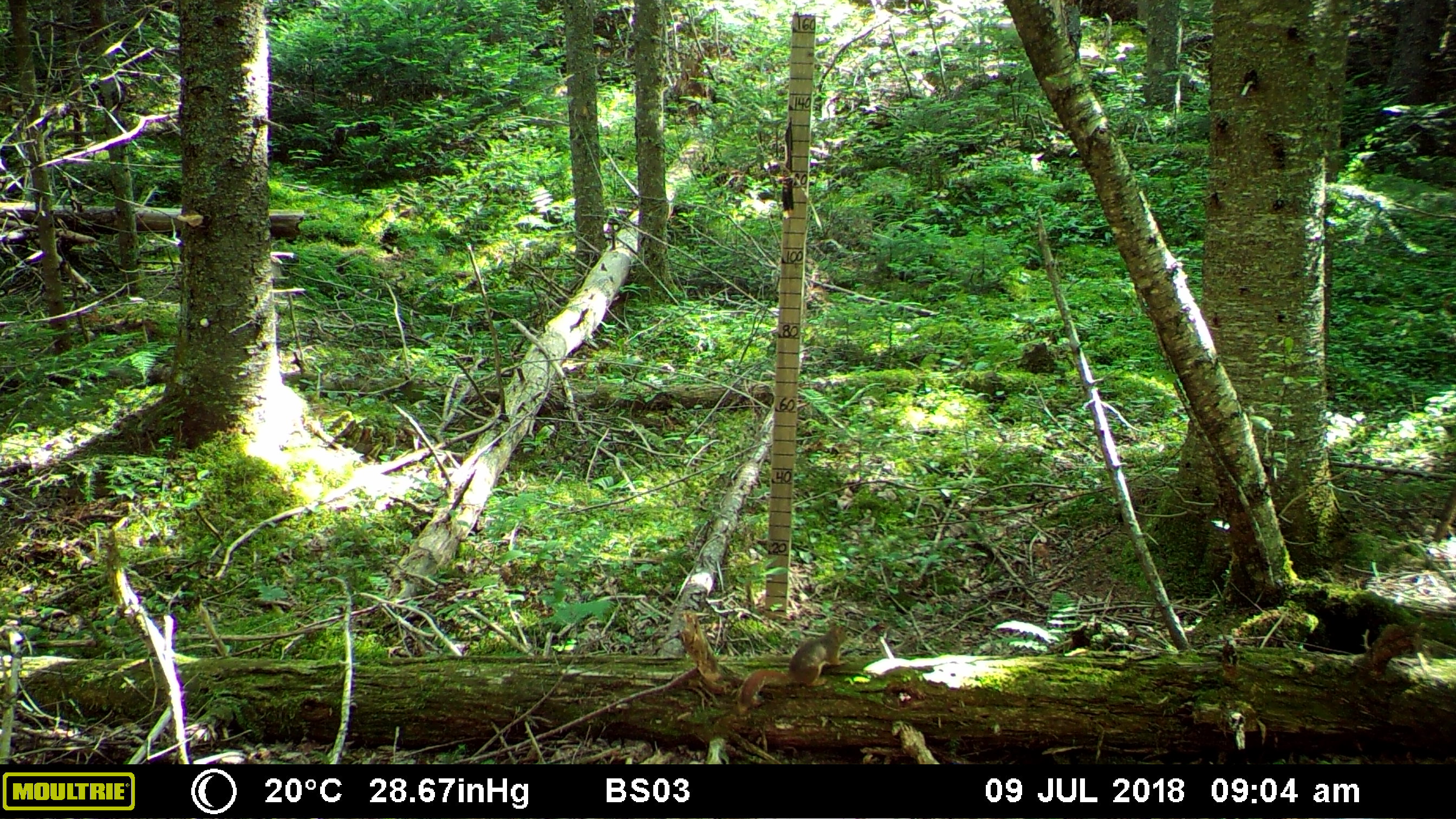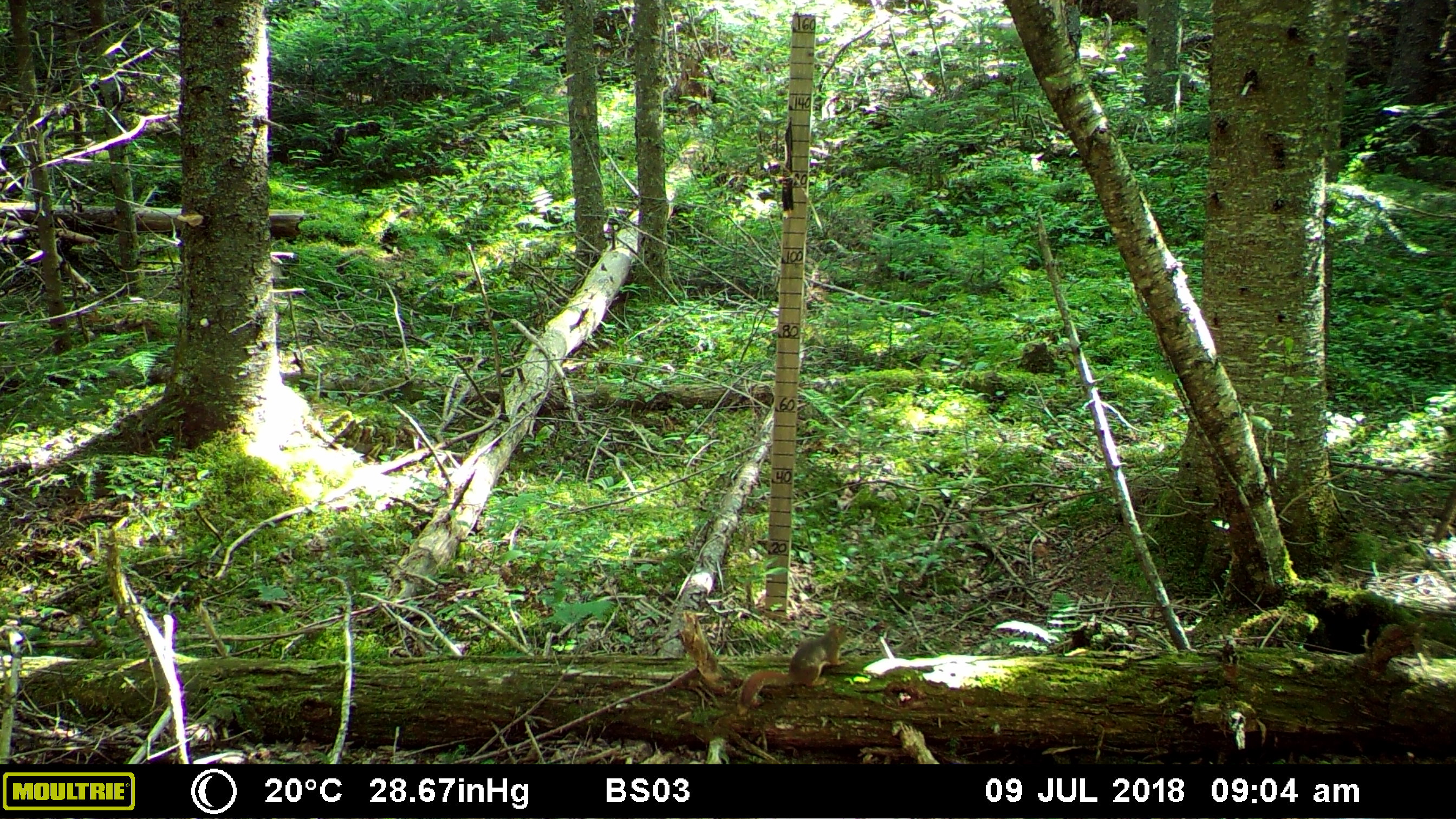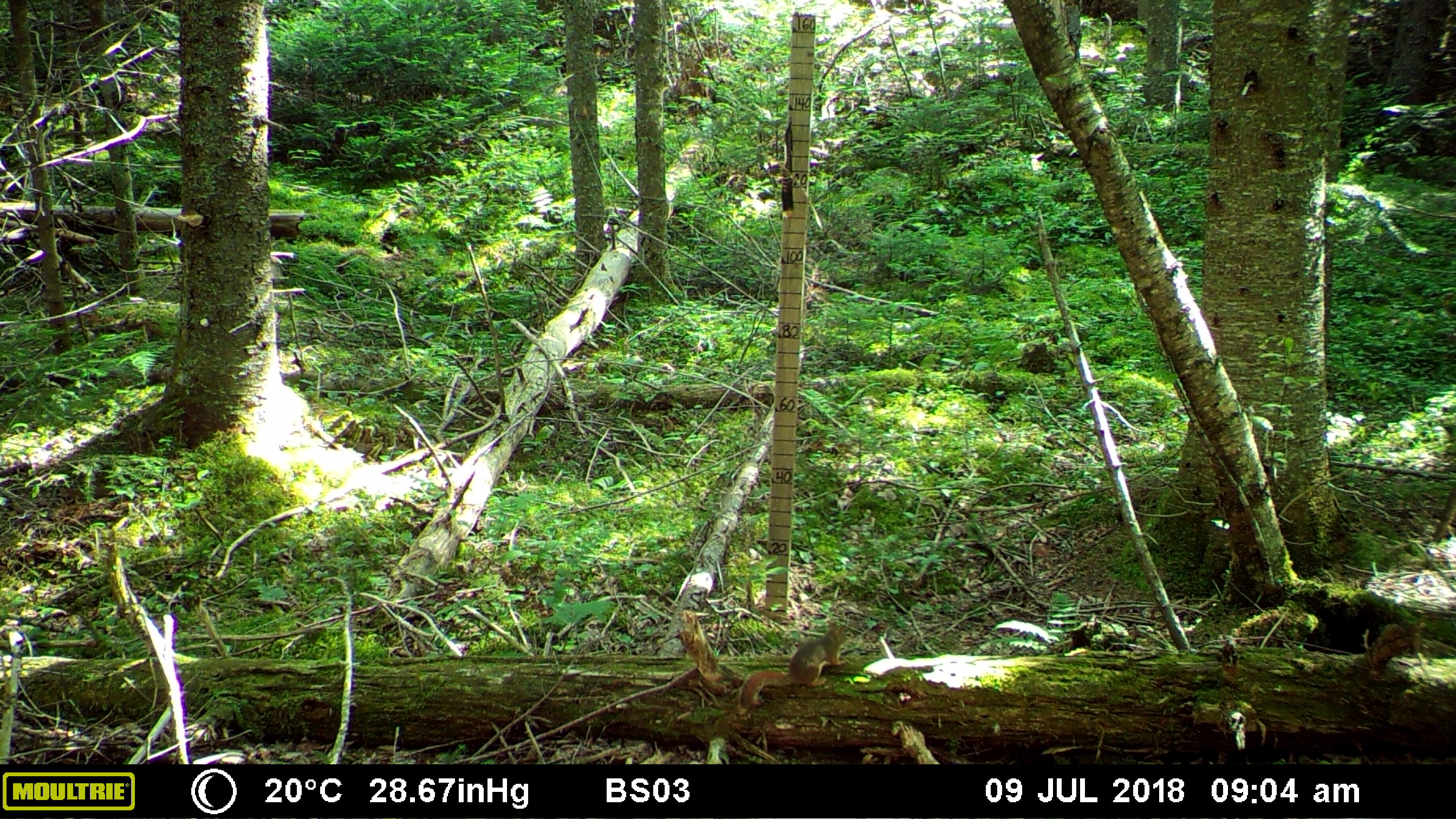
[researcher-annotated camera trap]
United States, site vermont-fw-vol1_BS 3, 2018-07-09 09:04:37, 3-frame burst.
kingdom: Animalia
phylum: Chordata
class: Mammalia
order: Rodentia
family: Sciuridae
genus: Tamiasciurus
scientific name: Tamiasciurus hudsonicus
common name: red squirrel